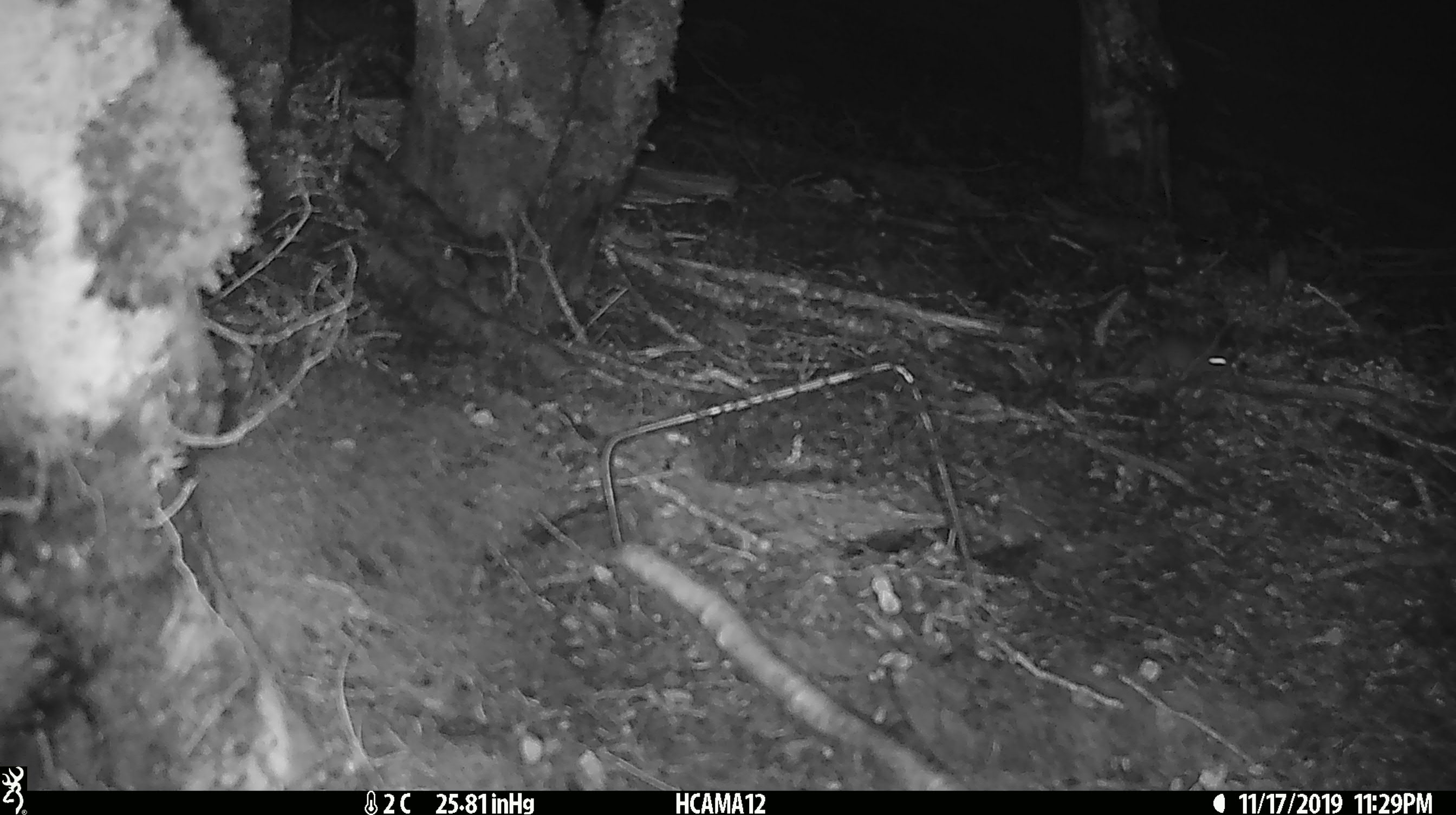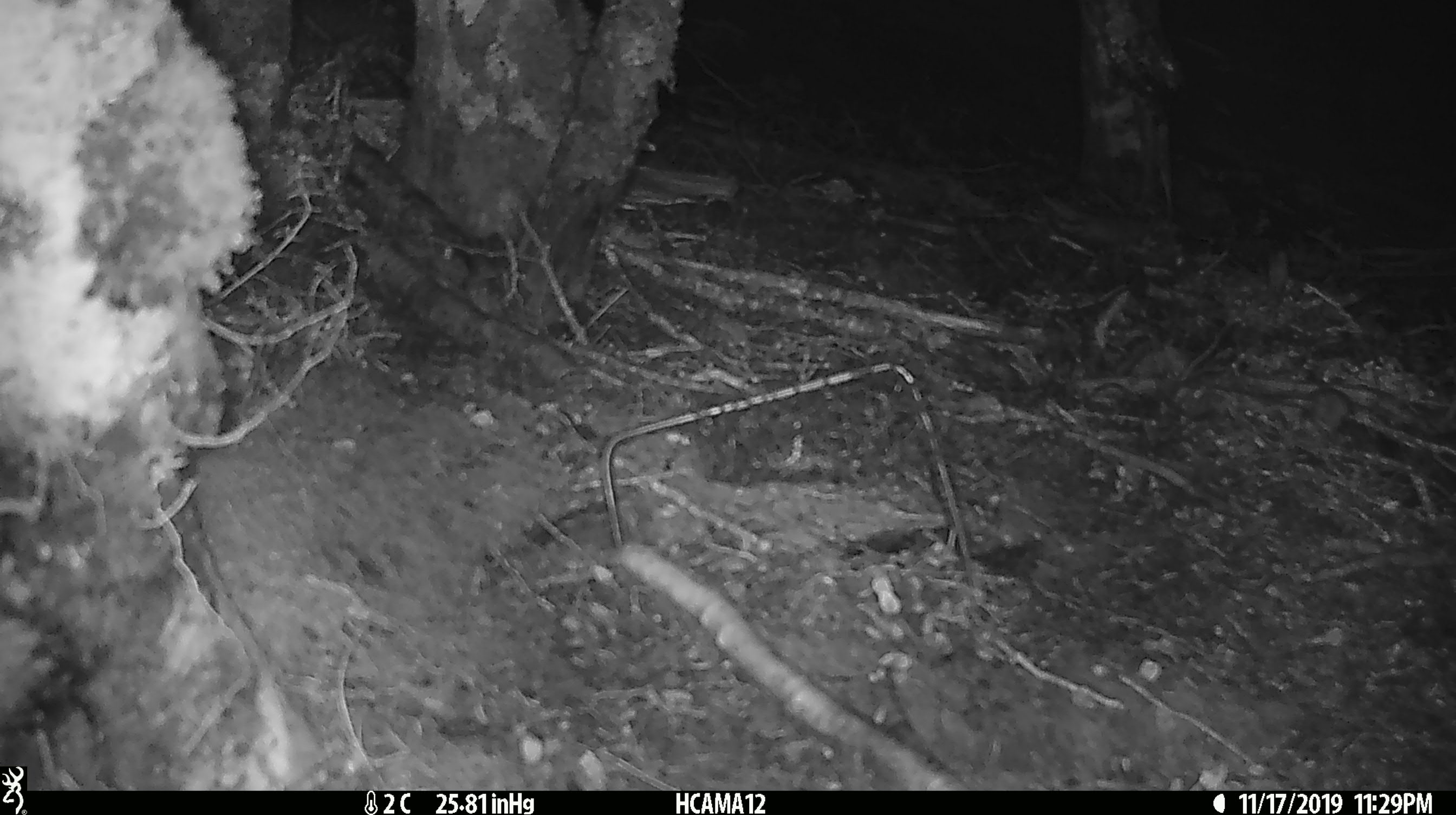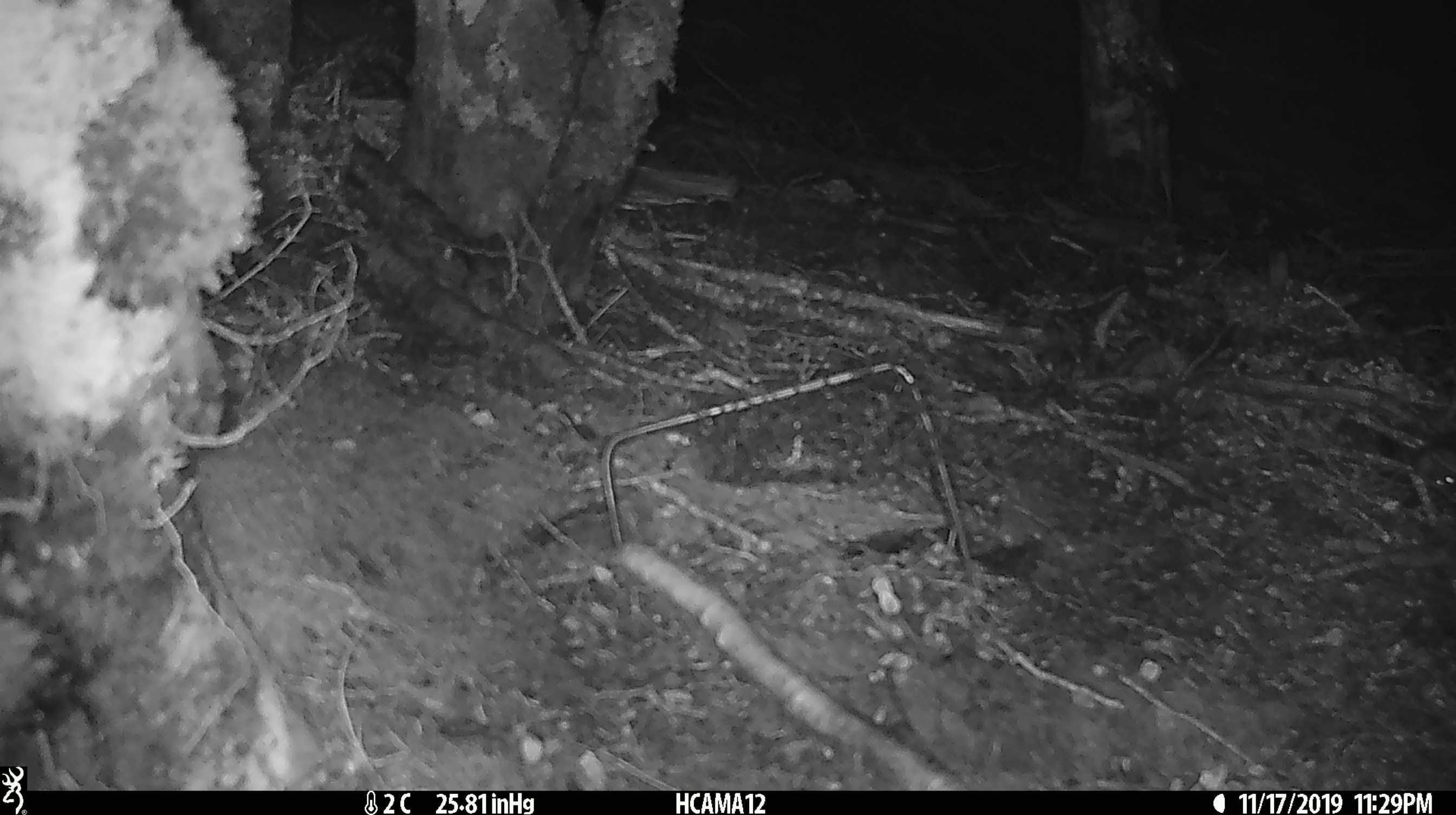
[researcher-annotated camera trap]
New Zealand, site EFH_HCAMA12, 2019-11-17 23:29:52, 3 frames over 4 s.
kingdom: Animalia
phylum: Chordata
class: Mammalia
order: Rodentia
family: Muridae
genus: Mus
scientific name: Mus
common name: mouse